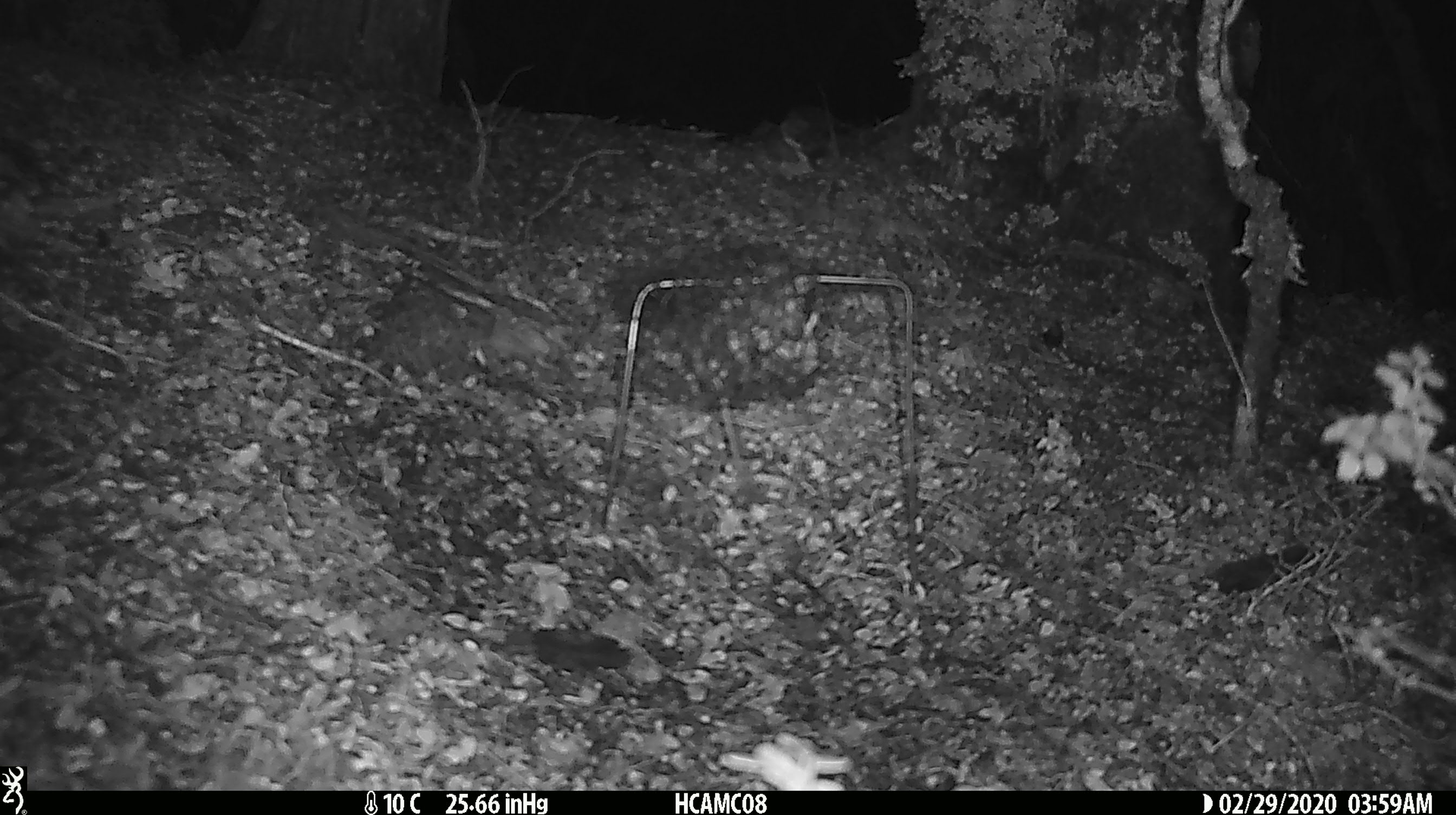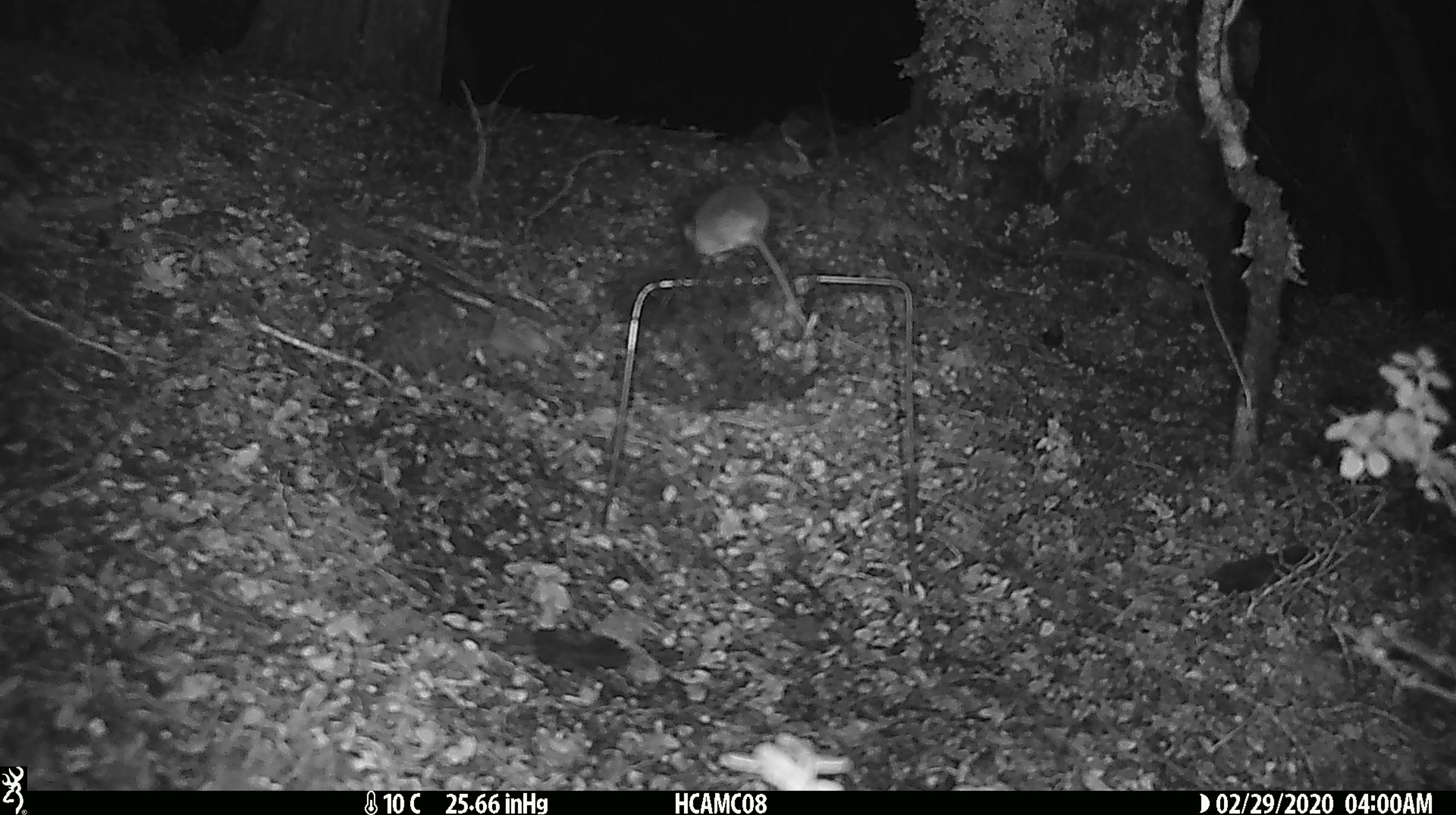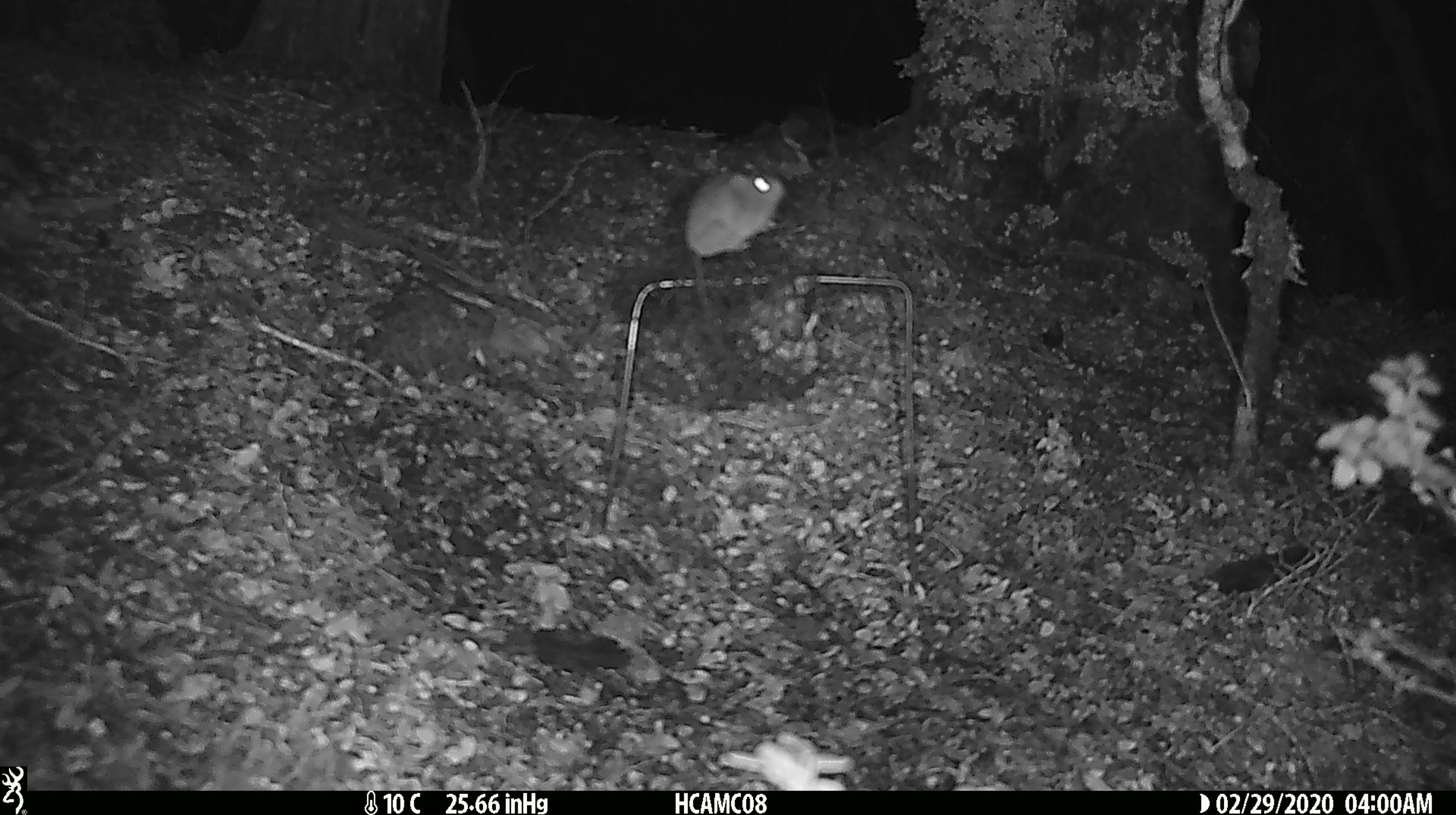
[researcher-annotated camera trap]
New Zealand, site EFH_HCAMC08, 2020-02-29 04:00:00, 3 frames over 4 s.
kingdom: Animalia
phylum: Chordata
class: Mammalia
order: Rodentia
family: Muridae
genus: Mus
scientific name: Mus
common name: mouse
Mouse (Mus).